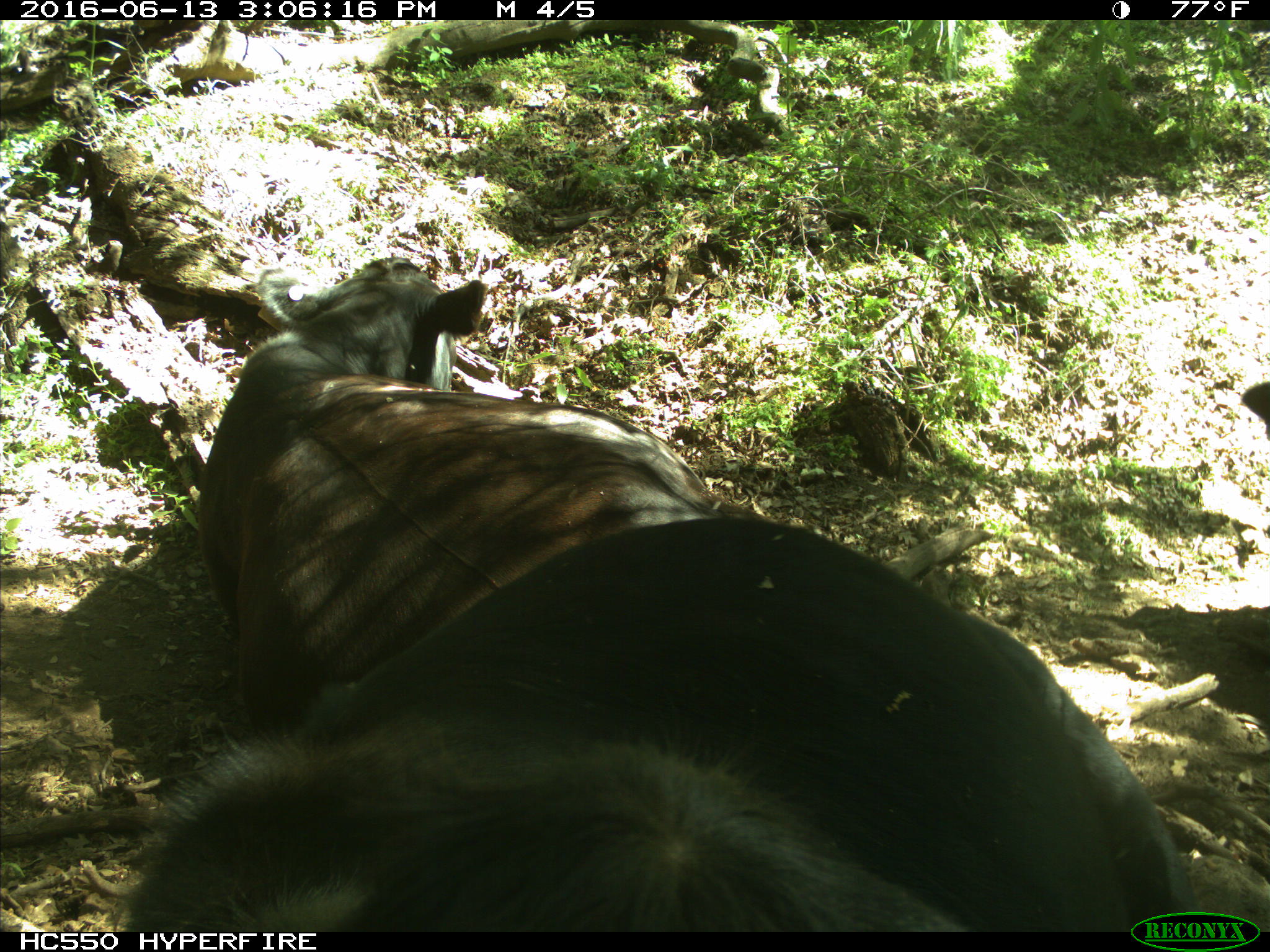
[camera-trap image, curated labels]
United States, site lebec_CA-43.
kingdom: Animalia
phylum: Chordata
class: Mammalia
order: Artiodactyla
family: Bovidae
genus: Bos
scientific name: Bos taurus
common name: domestic cow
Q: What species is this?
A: Bos taurus (domestic cow).